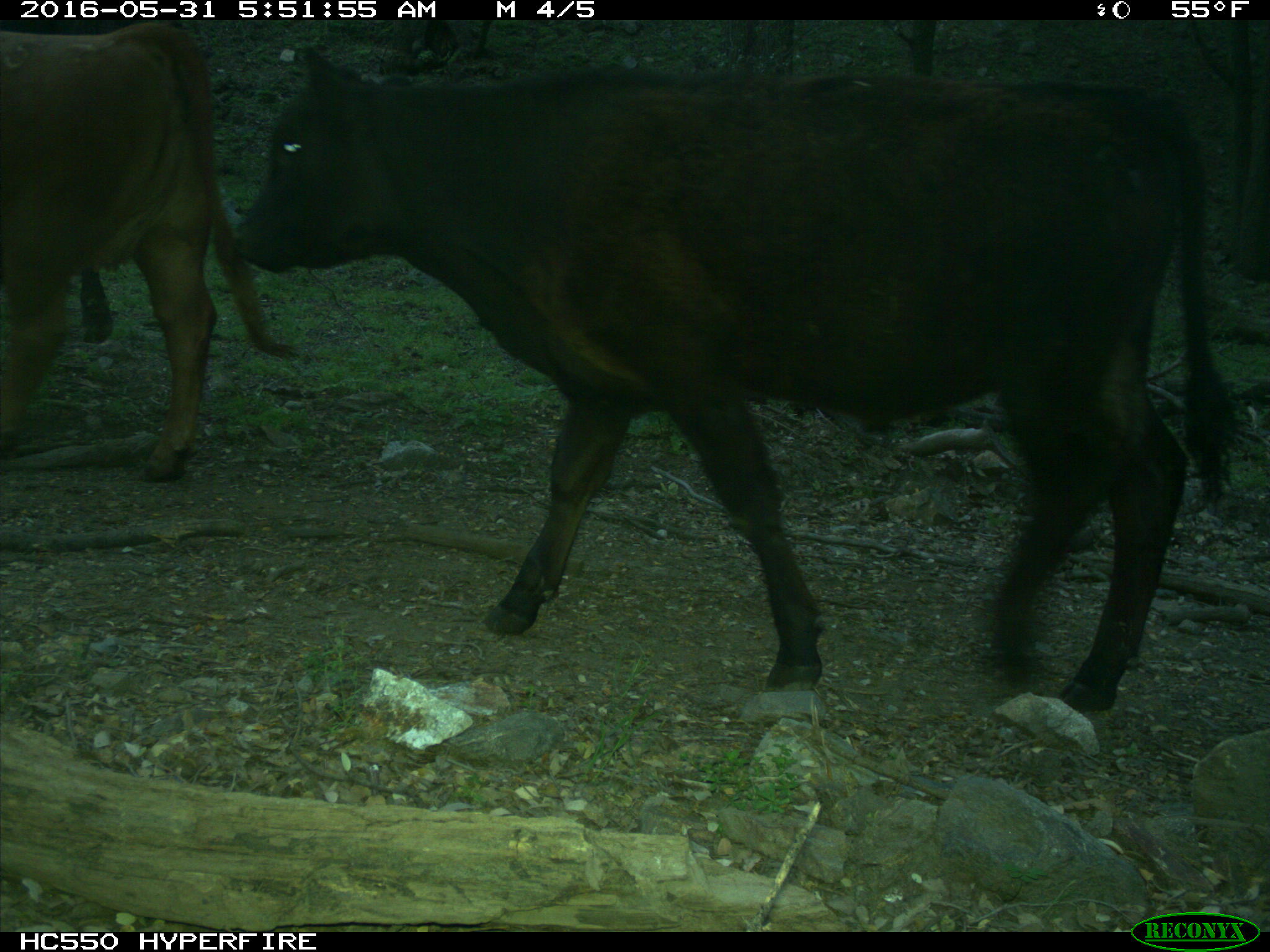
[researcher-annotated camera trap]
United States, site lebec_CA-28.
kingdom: Animalia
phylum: Chordata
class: Mammalia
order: Artiodactyla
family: Bovidae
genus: Bos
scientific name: Bos taurus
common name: domestic cow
Bos taurus (domestic cow).